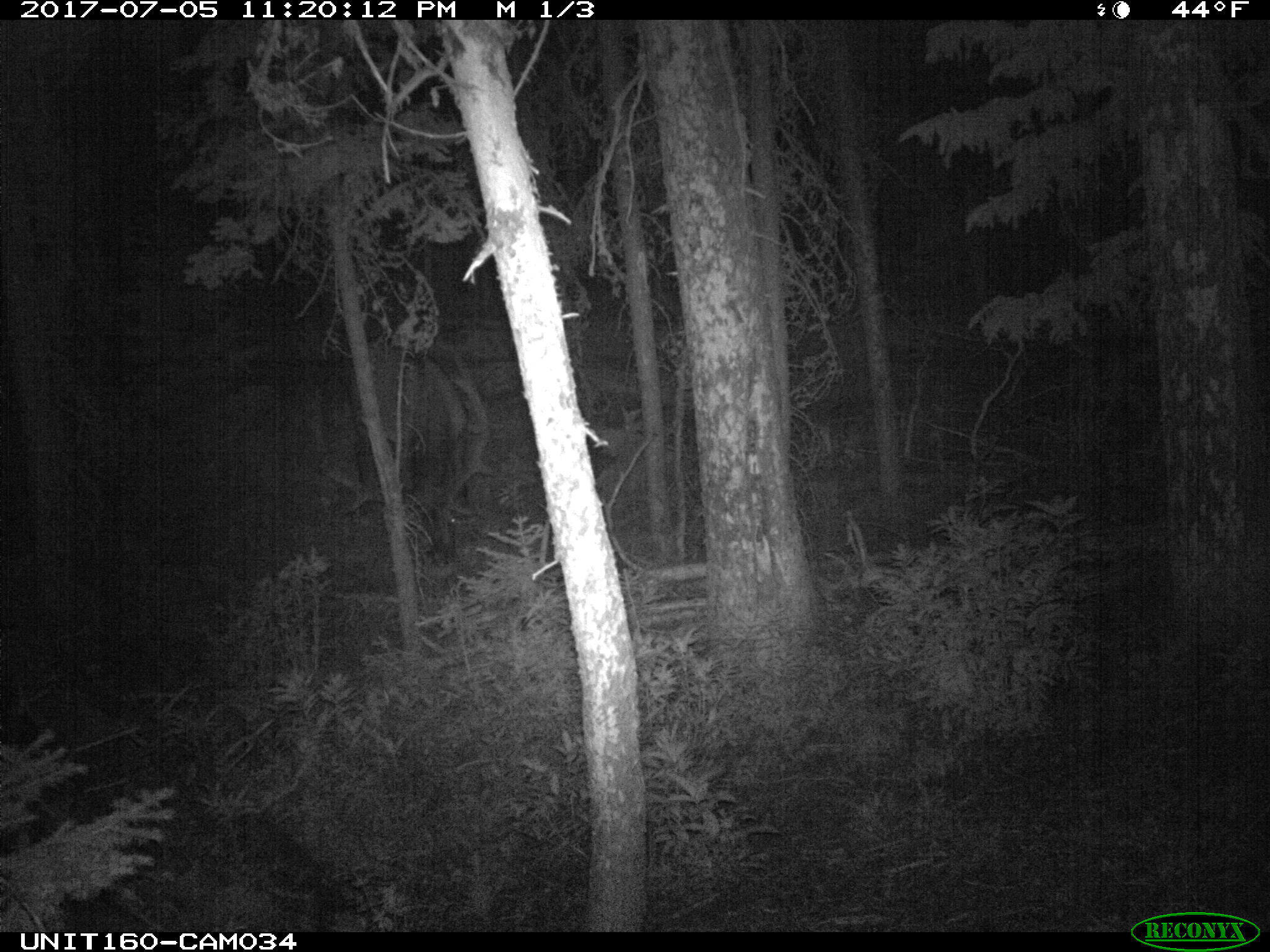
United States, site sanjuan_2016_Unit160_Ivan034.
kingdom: Animalia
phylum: Chordata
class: Mammalia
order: Artiodactyla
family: Cervidae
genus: Cervus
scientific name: Cervus elaphus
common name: red deer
Cervus elaphus (red deer).